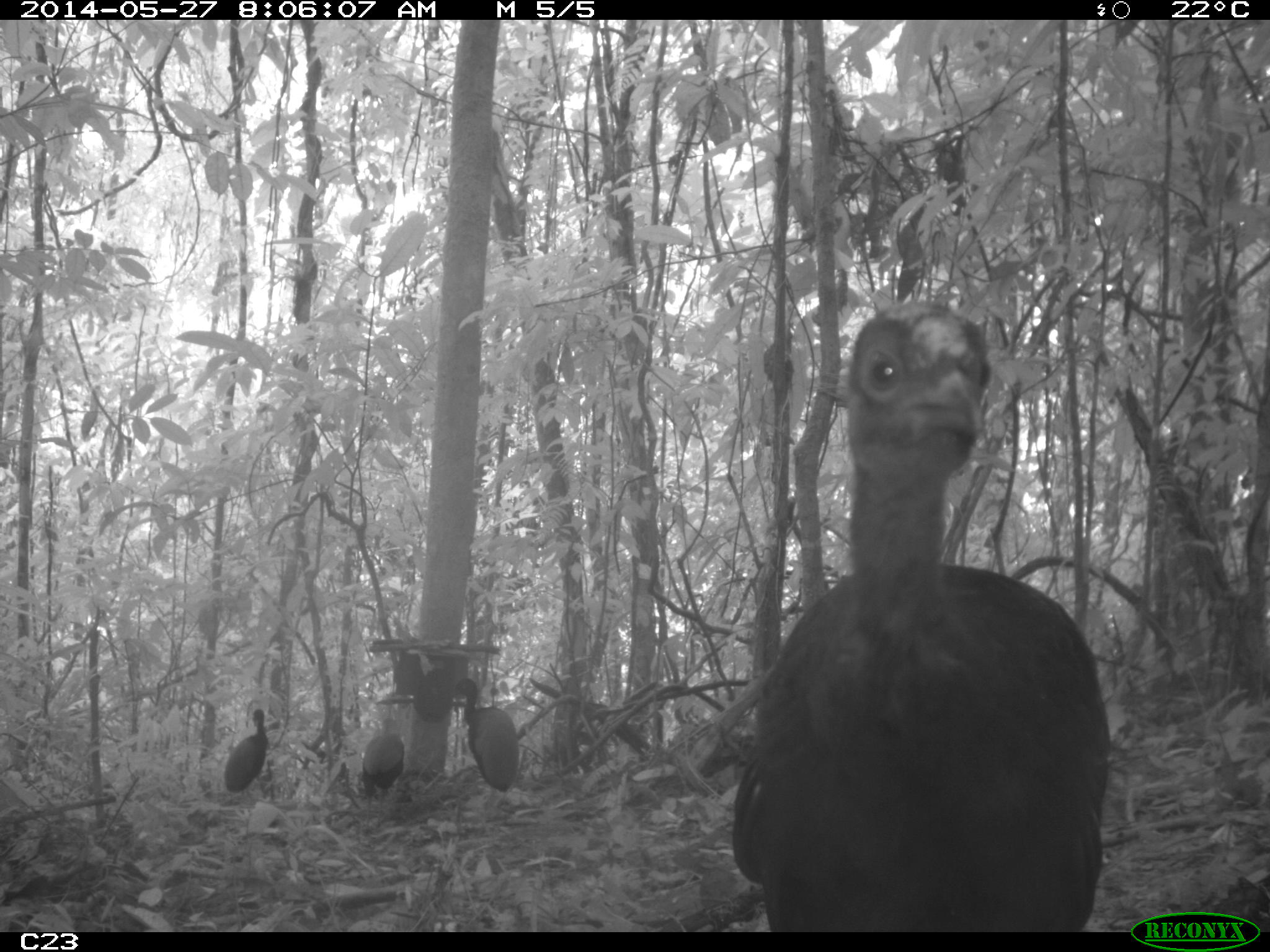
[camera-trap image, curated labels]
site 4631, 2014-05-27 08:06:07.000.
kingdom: Animalia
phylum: Chordata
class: Aves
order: Gruiformes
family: Psophiidae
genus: Psophia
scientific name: Psophia crepitans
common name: gray-winged trumpeter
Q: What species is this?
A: Psophia crepitans (gray-winged trumpeter).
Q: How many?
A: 6.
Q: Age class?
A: Adult.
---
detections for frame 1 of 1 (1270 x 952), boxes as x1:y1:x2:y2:
psophia crepitans: 731:301:1108:932; 453:677:519:815; 361:718:404:837; 224:709:268:808